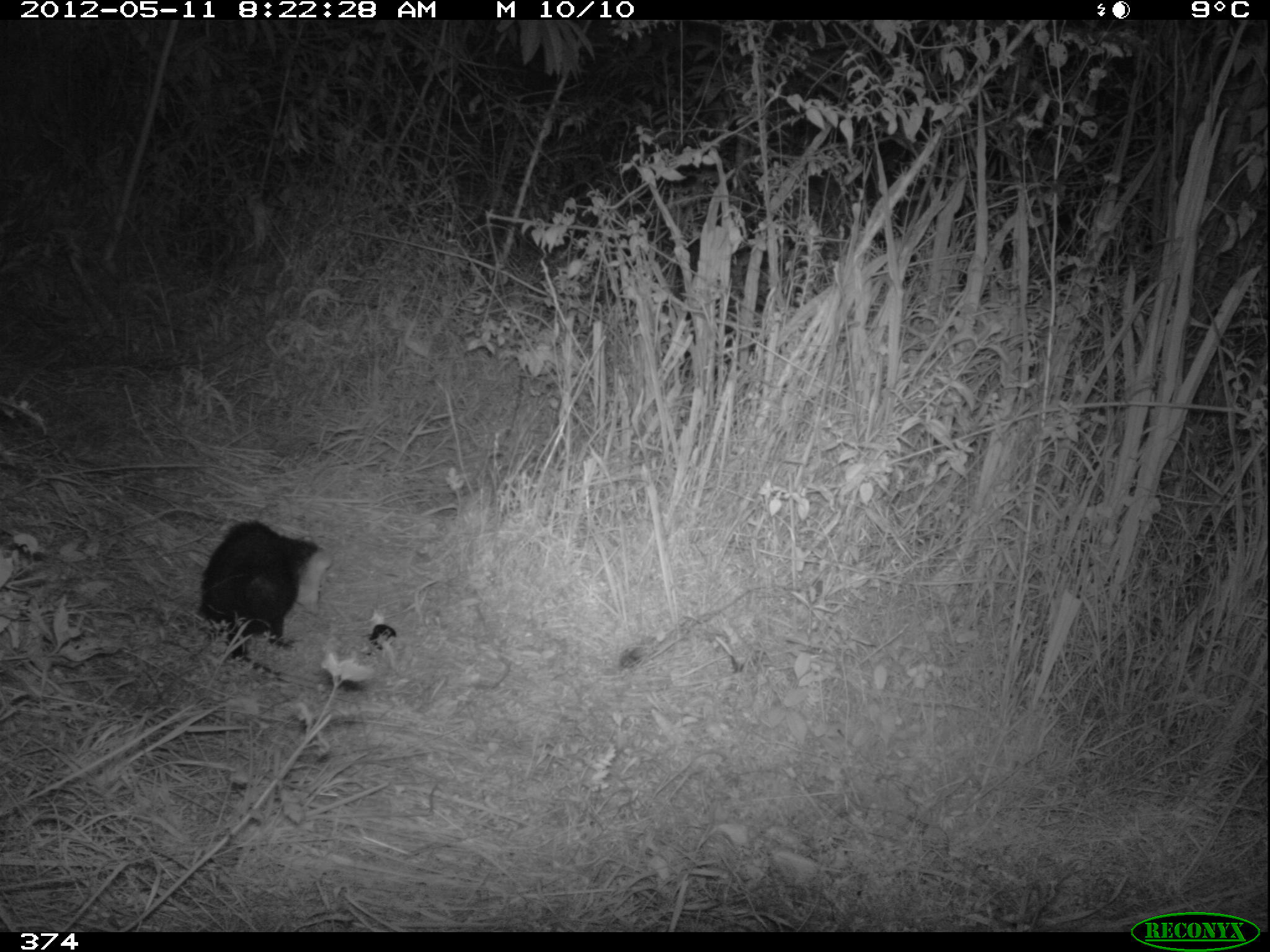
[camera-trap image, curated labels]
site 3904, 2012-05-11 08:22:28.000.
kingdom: Animalia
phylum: Chordata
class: Mammalia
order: Didelphimorphia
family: Didelphidae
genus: Didelphis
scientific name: Didelphis pernigra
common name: andean white-eared opossum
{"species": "Didelphis pernigra (andean white-eared opossum)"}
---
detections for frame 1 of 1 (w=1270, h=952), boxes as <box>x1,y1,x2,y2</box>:
didelphis pernigra: <box>196,518,343,694</box>